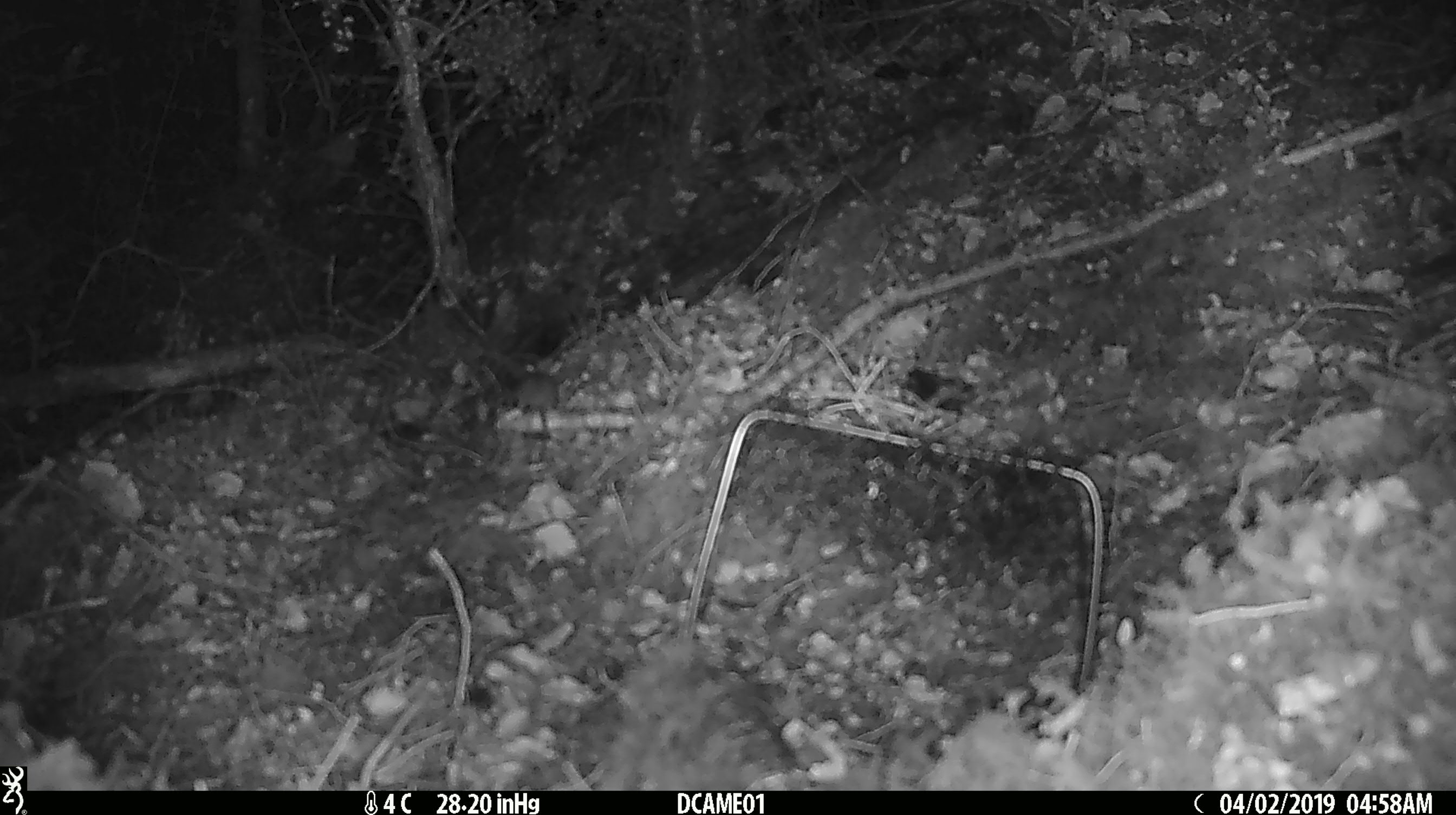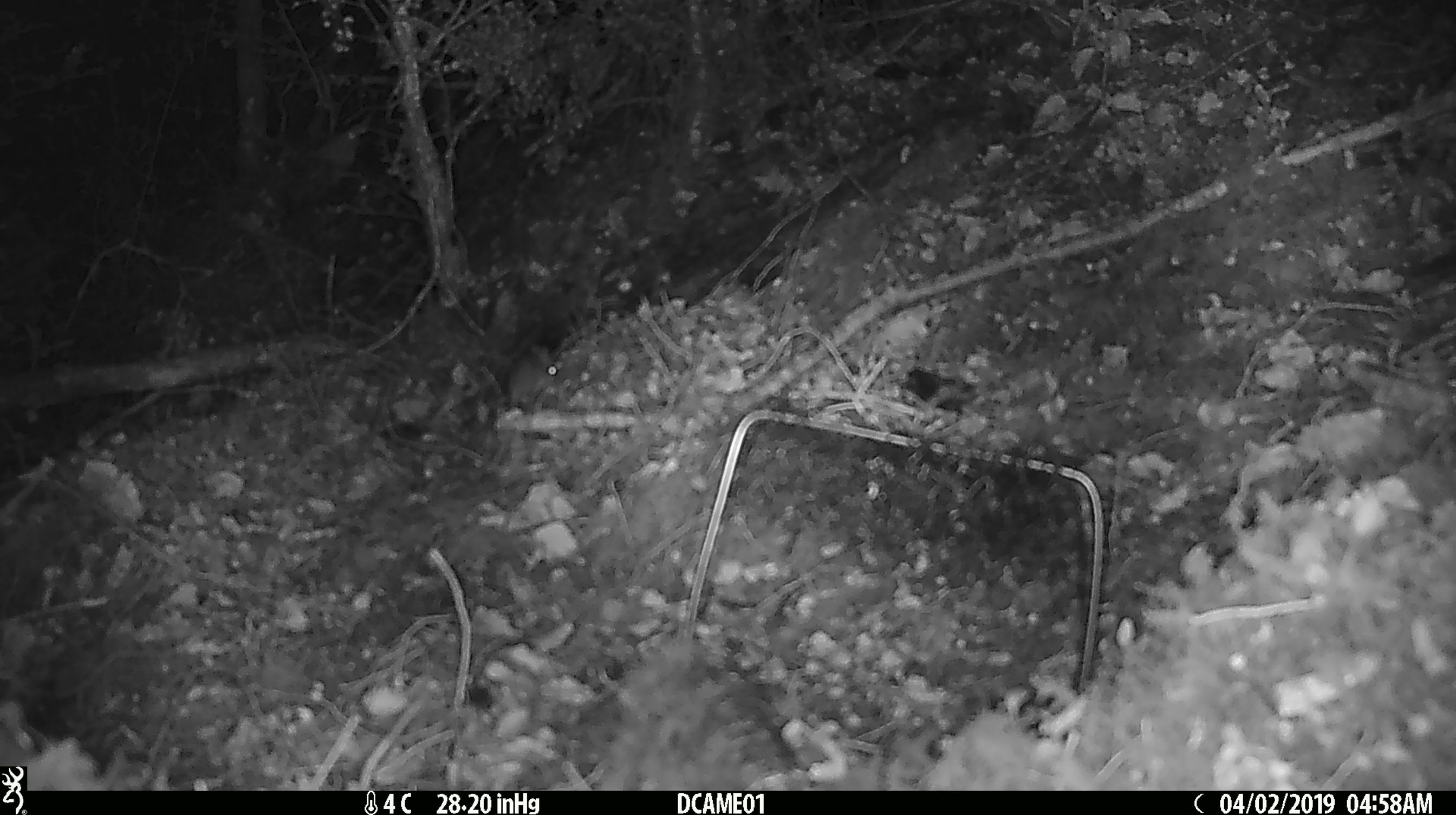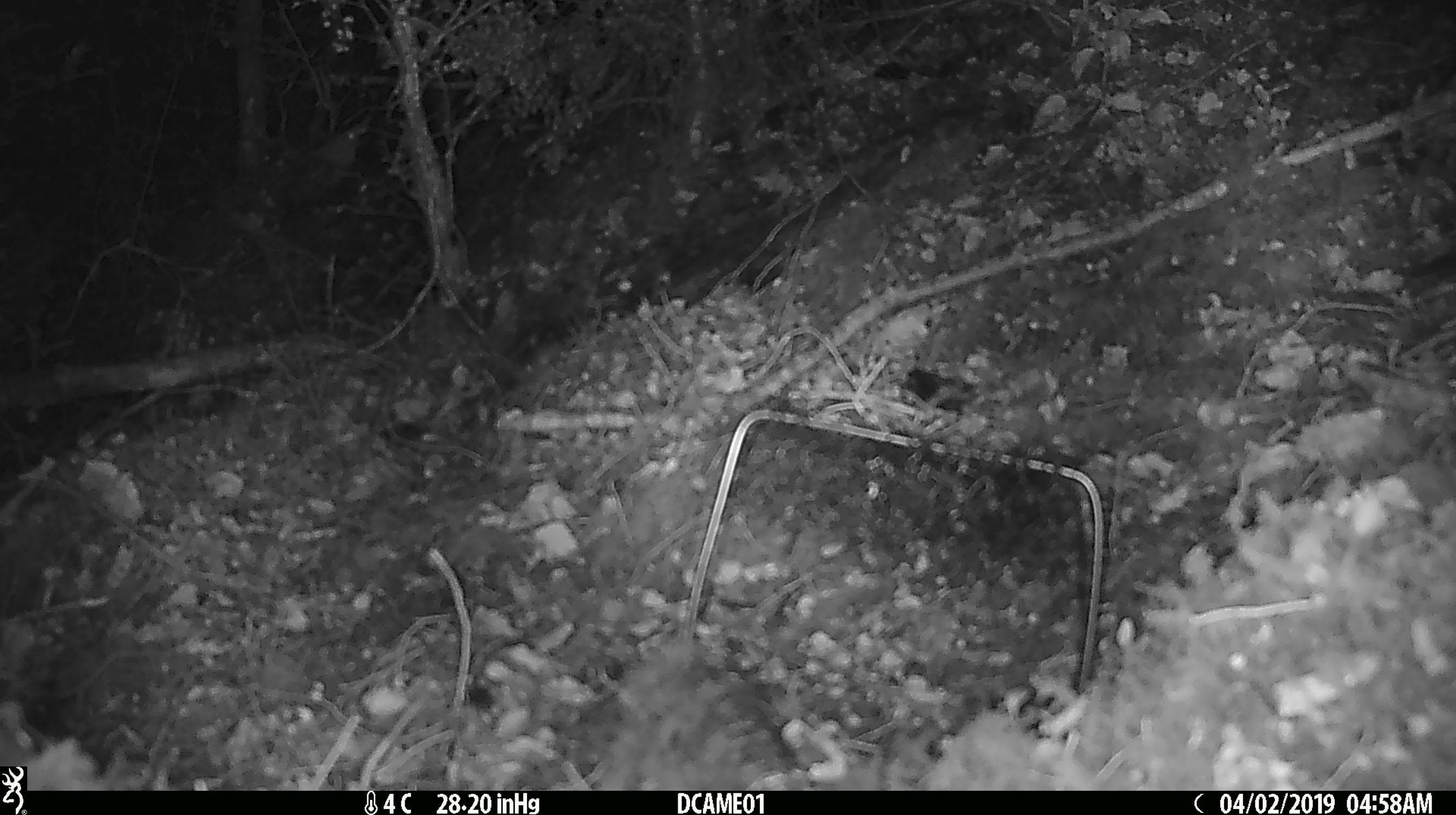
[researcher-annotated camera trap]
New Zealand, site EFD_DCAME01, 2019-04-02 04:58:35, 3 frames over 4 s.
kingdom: Animalia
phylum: Chordata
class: Mammalia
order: Rodentia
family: Muridae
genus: Mus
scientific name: Mus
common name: mouse